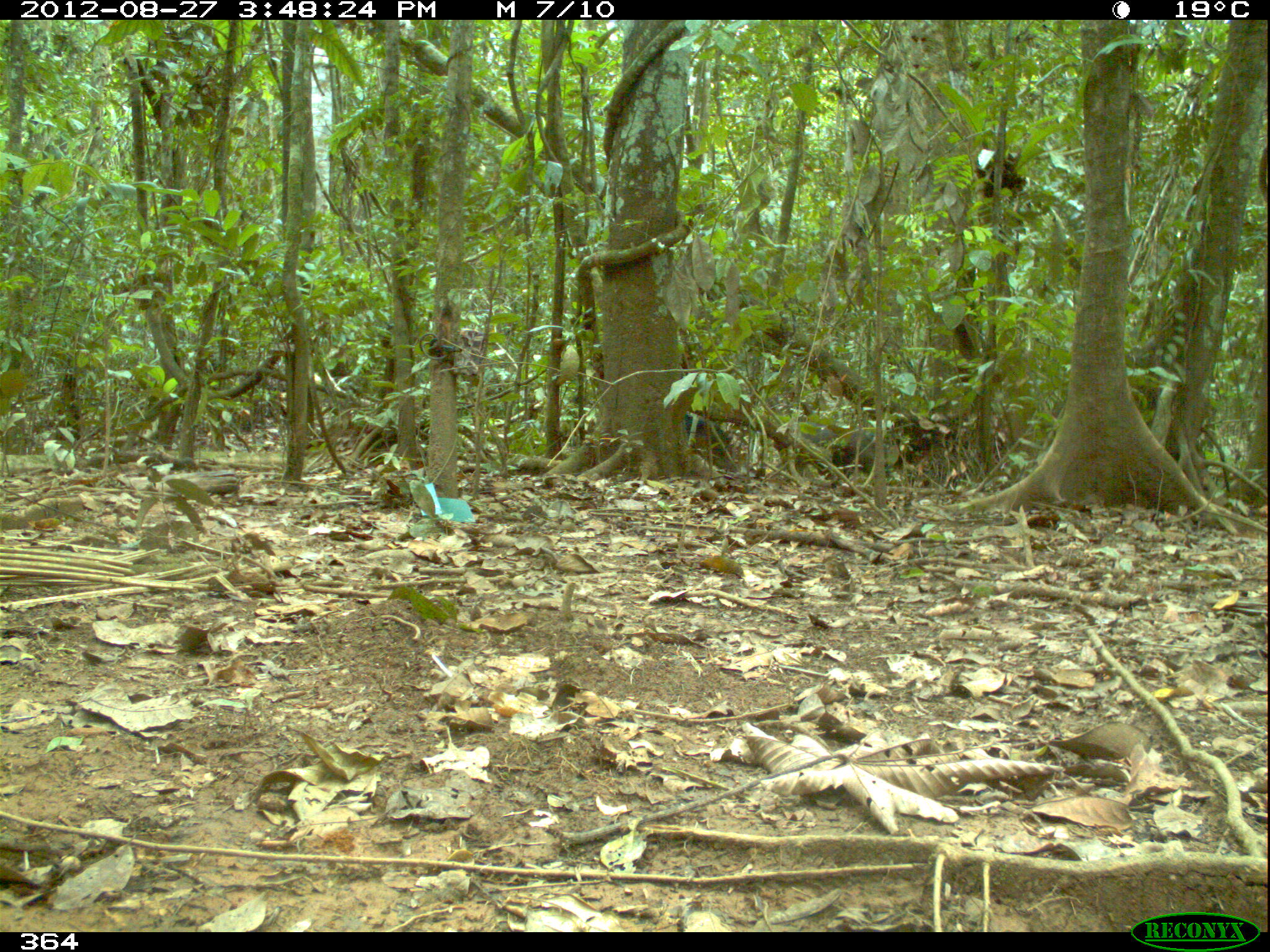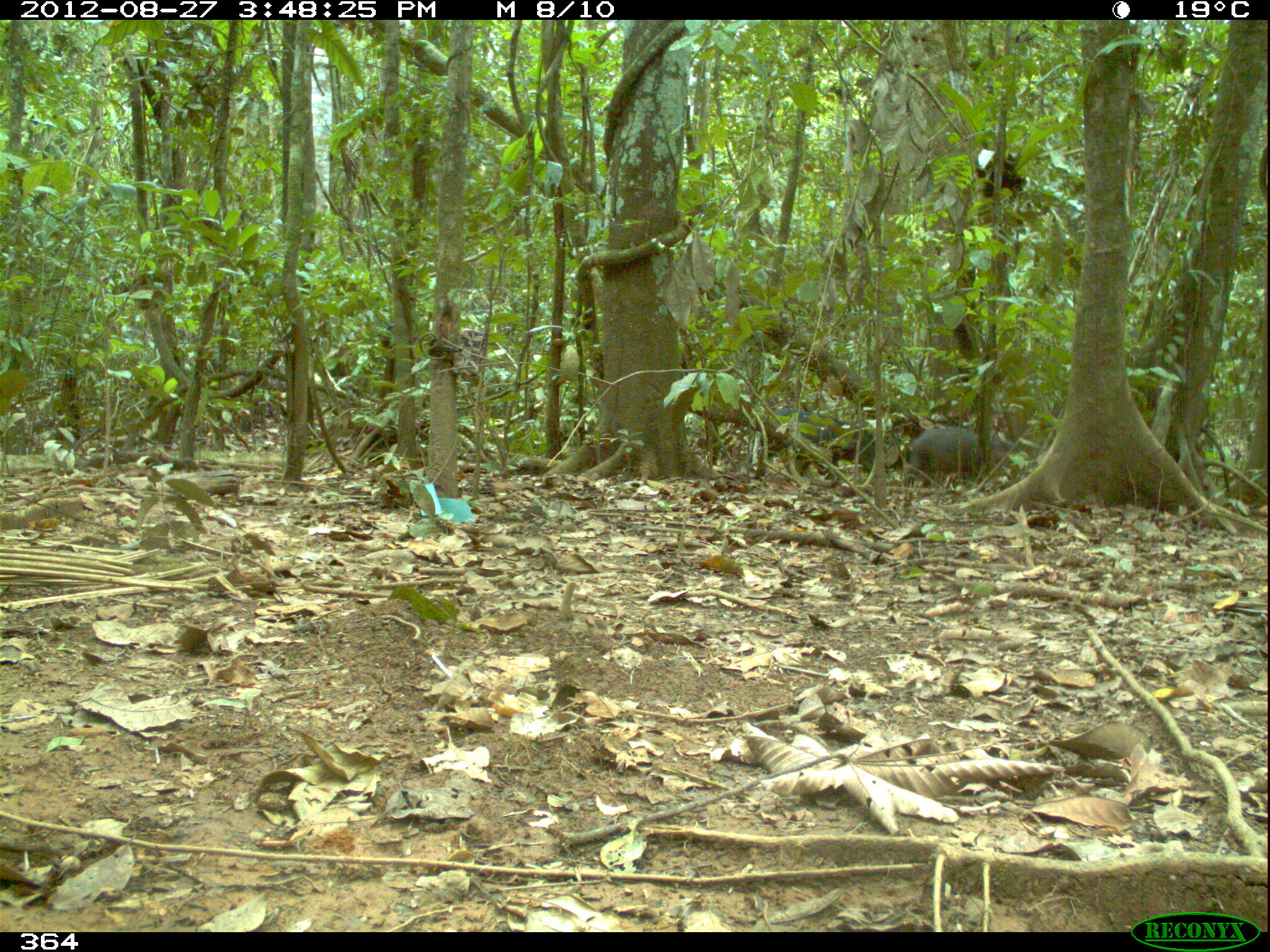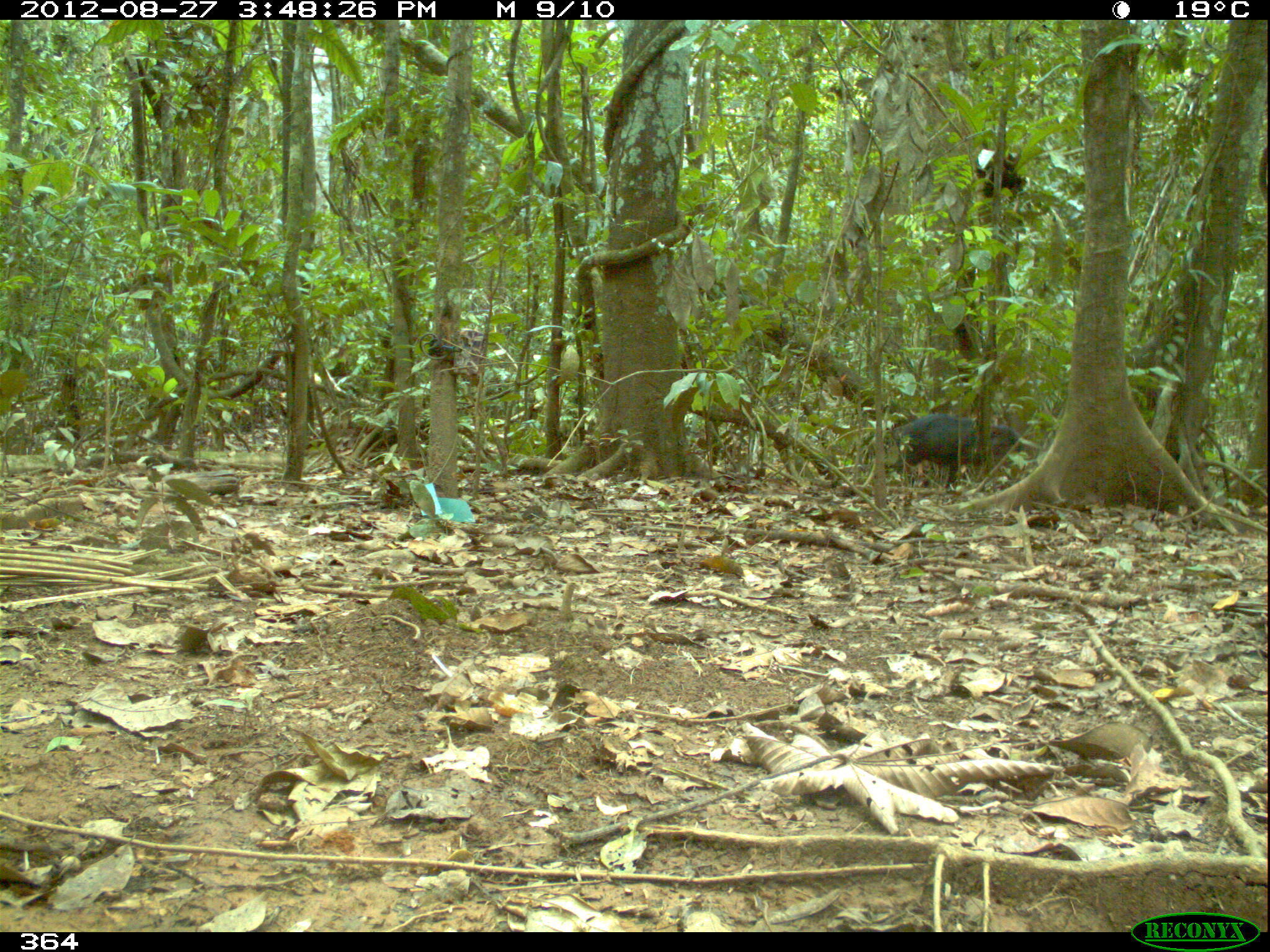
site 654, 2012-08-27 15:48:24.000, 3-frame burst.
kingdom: Animalia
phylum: Chordata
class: Mammalia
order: Artiodactyla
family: Tayassuidae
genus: Tayassu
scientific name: Tayassu pecari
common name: white-lipped peccary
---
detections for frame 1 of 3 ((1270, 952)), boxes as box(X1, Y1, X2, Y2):
tayassu pecari: box(827, 425, 903, 497); box(772, 420, 843, 478); box(684, 410, 739, 472)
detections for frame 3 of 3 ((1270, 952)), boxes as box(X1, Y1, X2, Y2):
tayassu pecari: box(893, 415, 1025, 492)